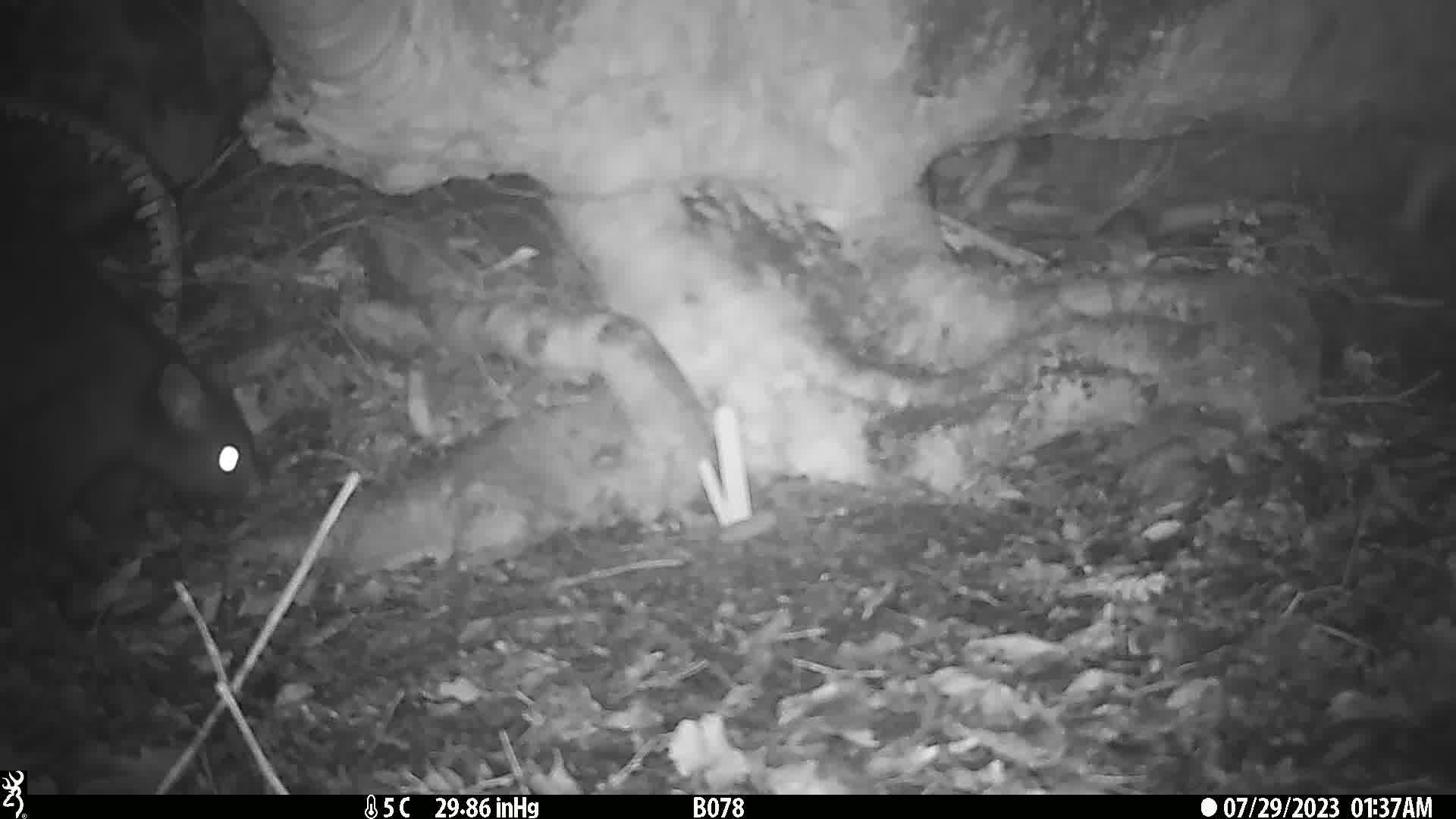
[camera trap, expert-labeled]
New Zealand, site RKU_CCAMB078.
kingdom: Animalia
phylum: Chordata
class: Mammalia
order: Diprotodontia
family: Phalangeridae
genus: Trichosurus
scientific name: Trichosurus vulpecula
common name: common brushtail possum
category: possum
Possum (common brushtail possum) (Trichosurus vulpecula).